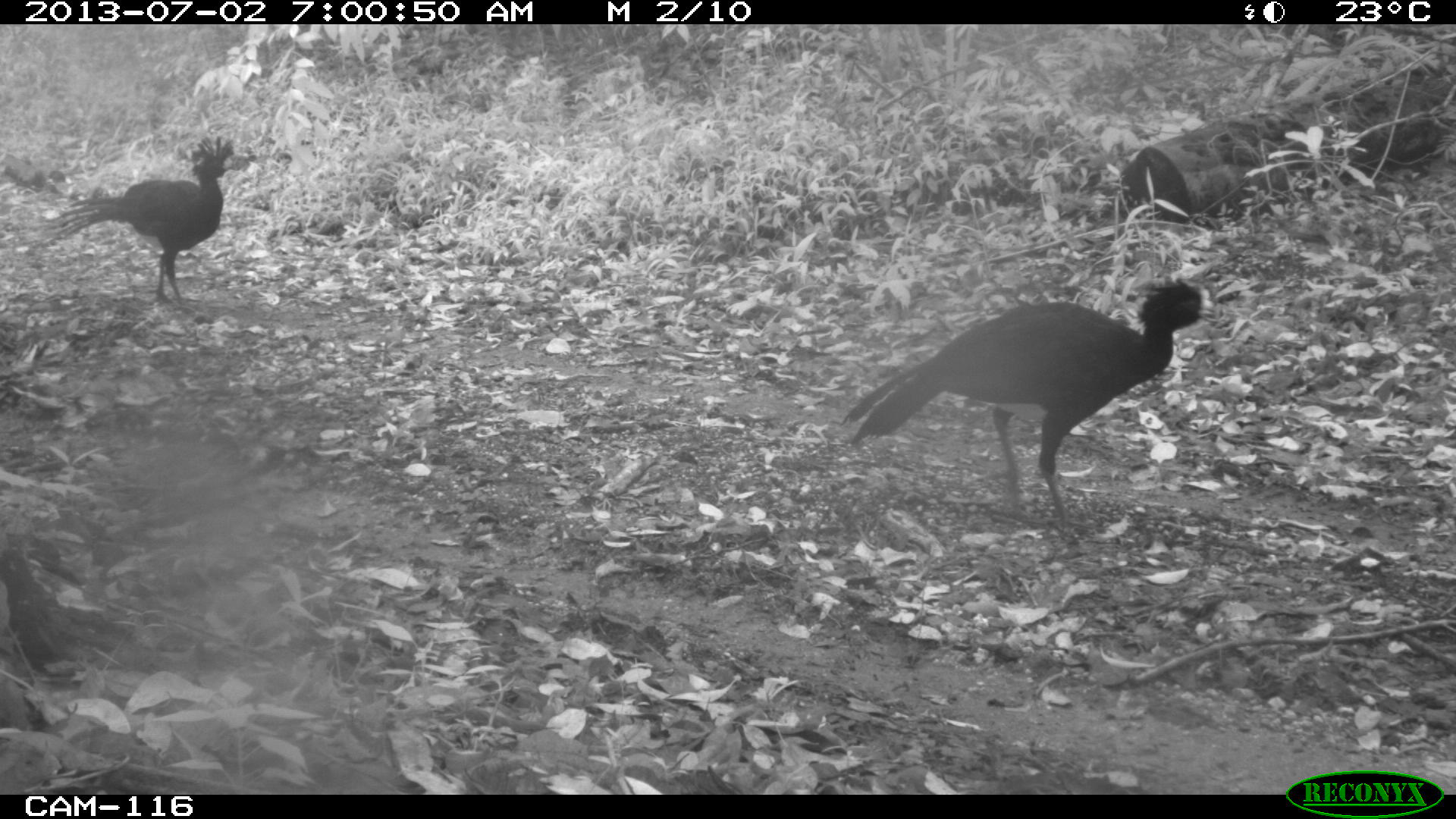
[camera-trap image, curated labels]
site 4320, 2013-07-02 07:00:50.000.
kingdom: Animalia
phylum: Chordata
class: Aves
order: Galliformes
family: Cracidae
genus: Crax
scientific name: Crax rubra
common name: great curassow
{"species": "Crax rubra (great curassow)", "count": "2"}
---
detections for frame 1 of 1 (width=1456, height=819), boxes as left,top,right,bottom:
crax rubra: 839,276,1217,530; 39,134,257,305